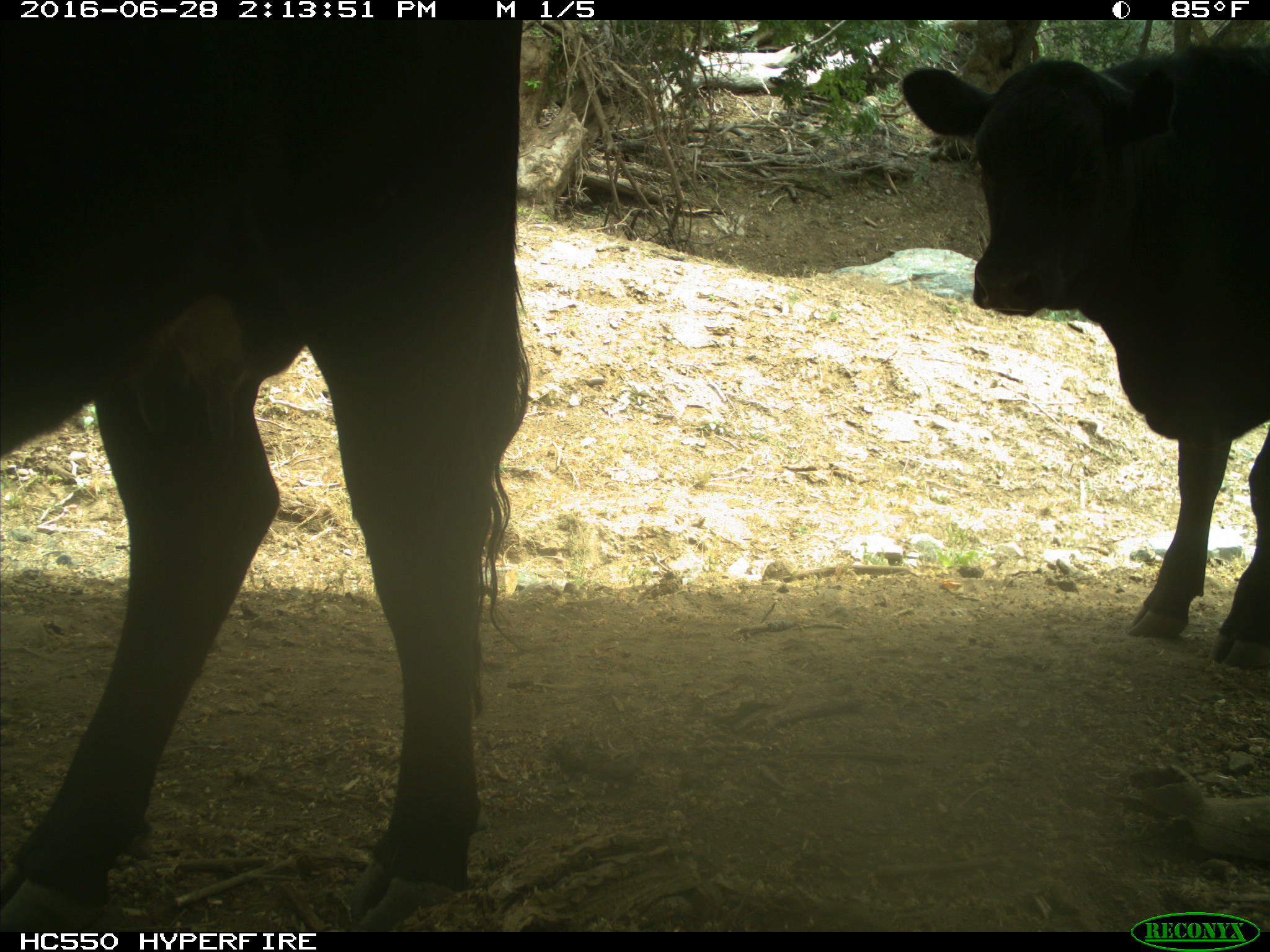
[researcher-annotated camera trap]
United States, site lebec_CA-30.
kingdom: Animalia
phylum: Chordata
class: Mammalia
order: Artiodactyla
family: Bovidae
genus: Bos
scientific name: Bos taurus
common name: domestic cow